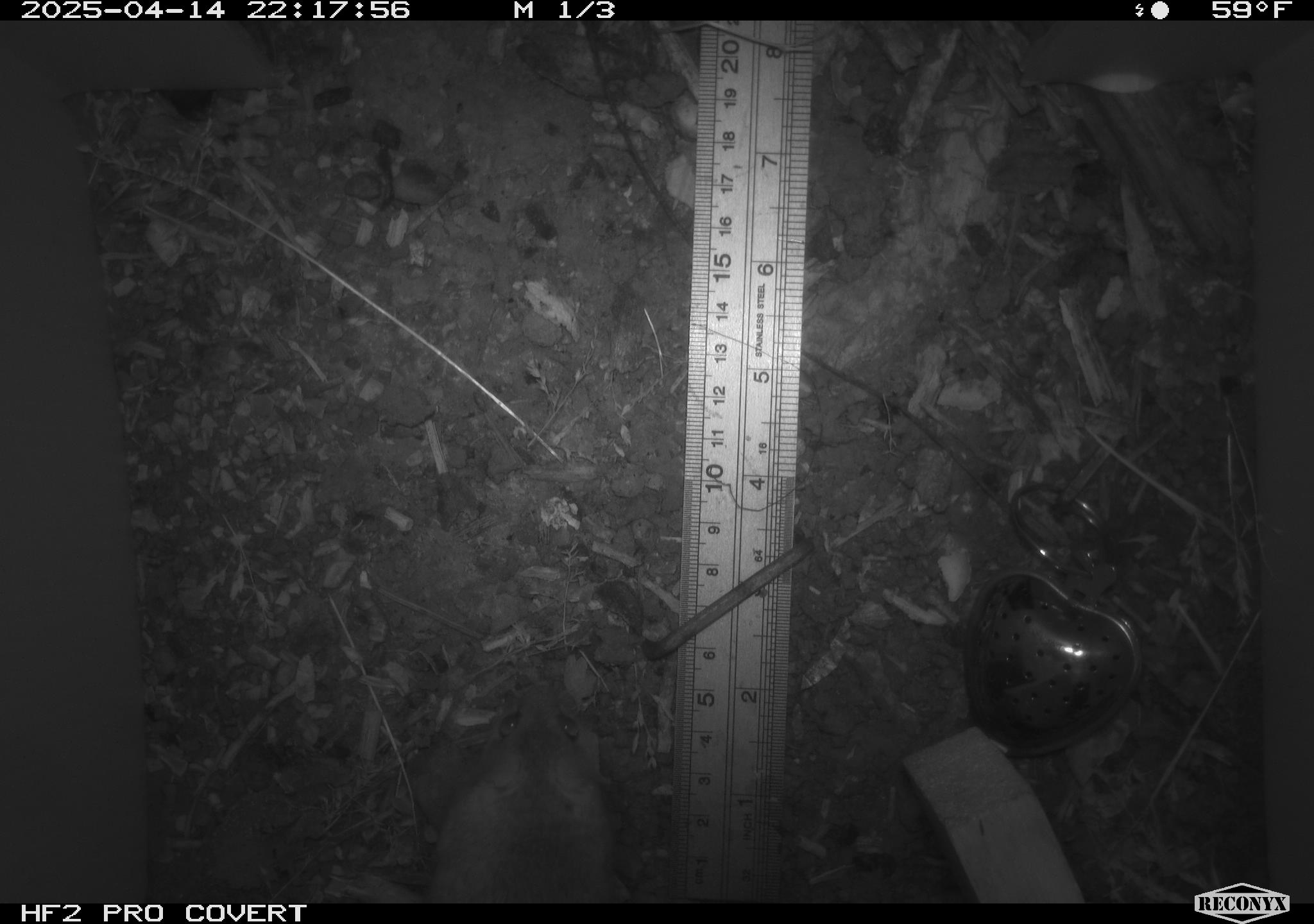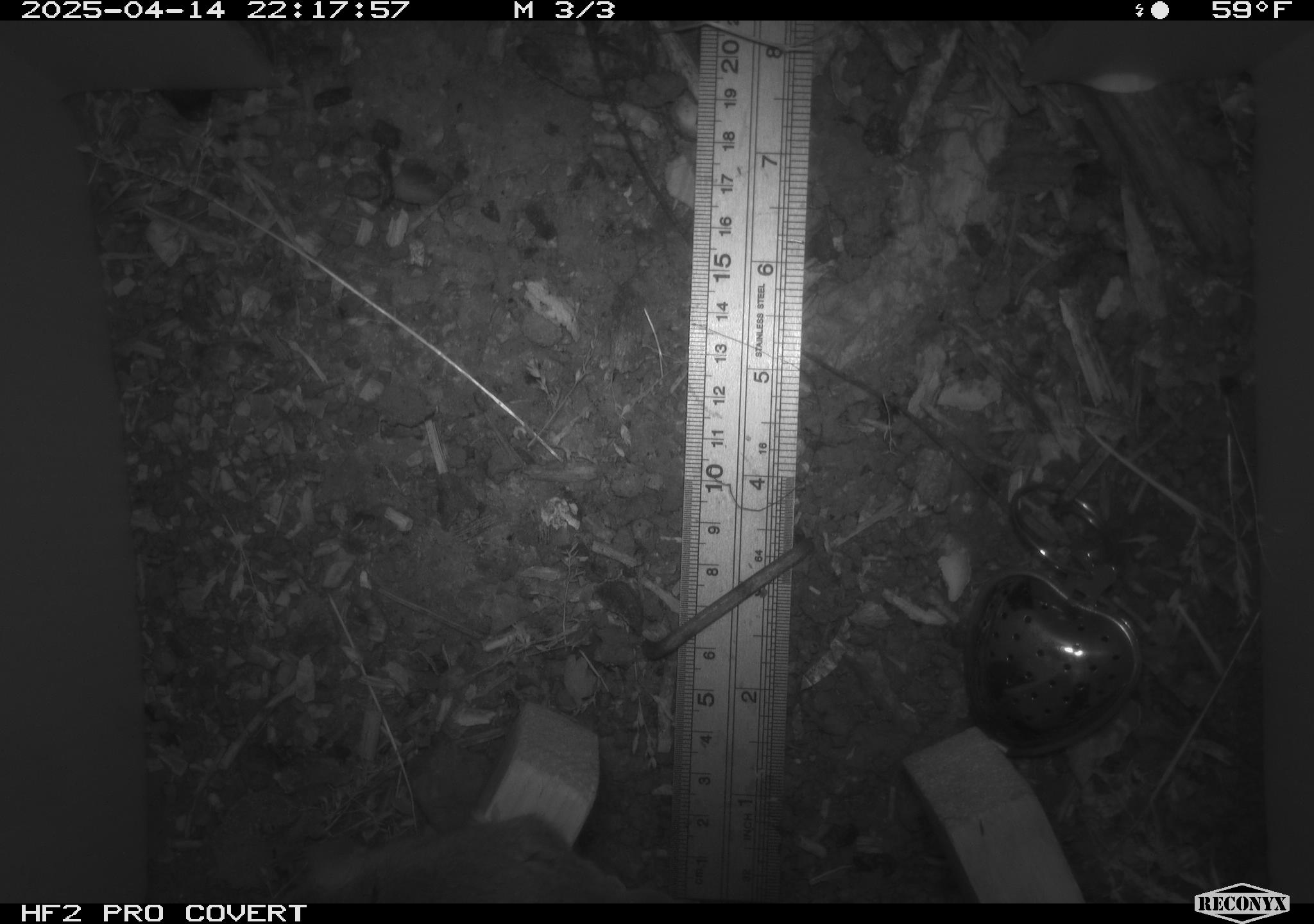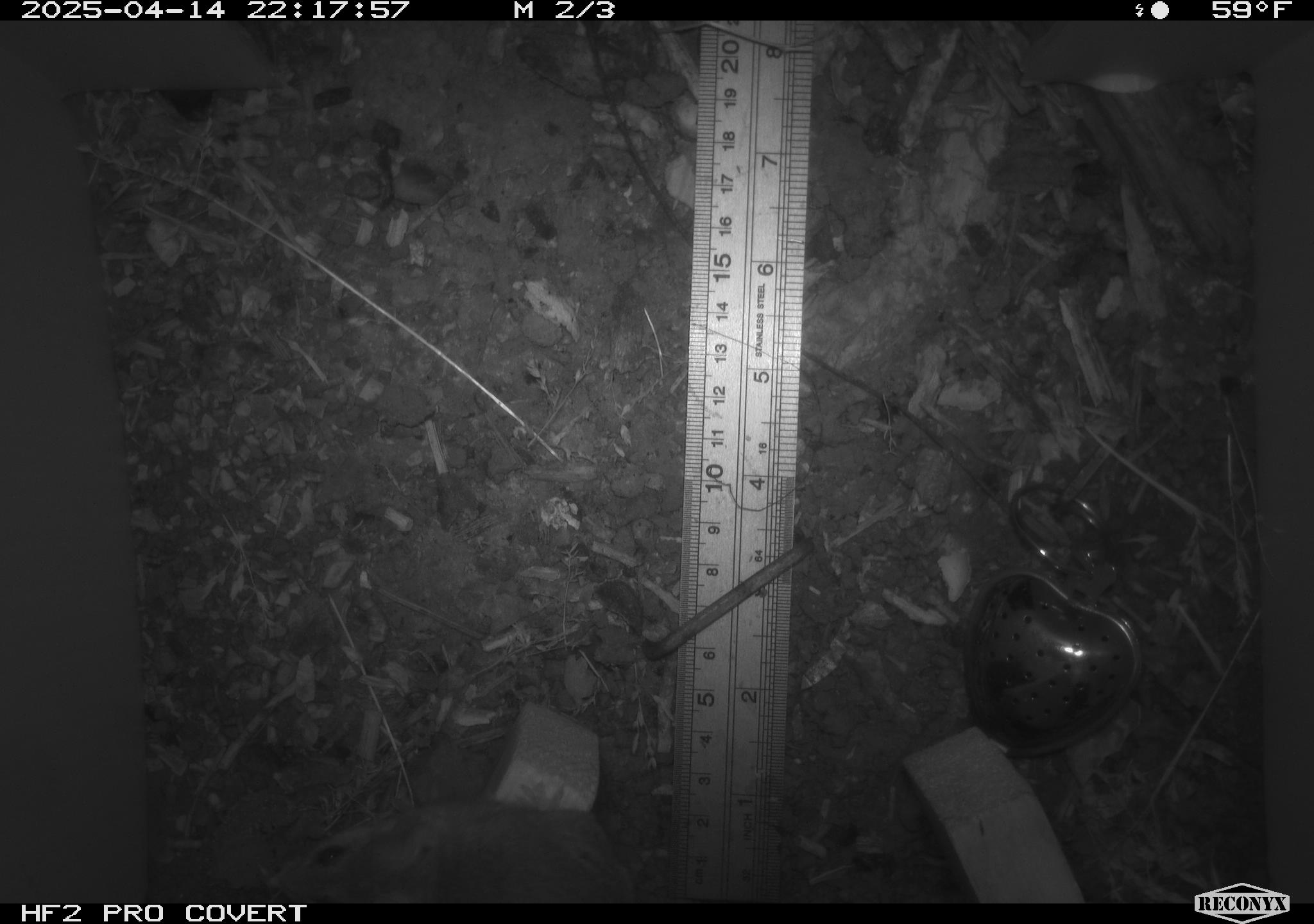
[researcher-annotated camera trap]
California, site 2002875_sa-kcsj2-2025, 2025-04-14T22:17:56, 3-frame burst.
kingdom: Animalia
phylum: Chordata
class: Mammalia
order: Rodentia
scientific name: Rodentia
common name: rodent